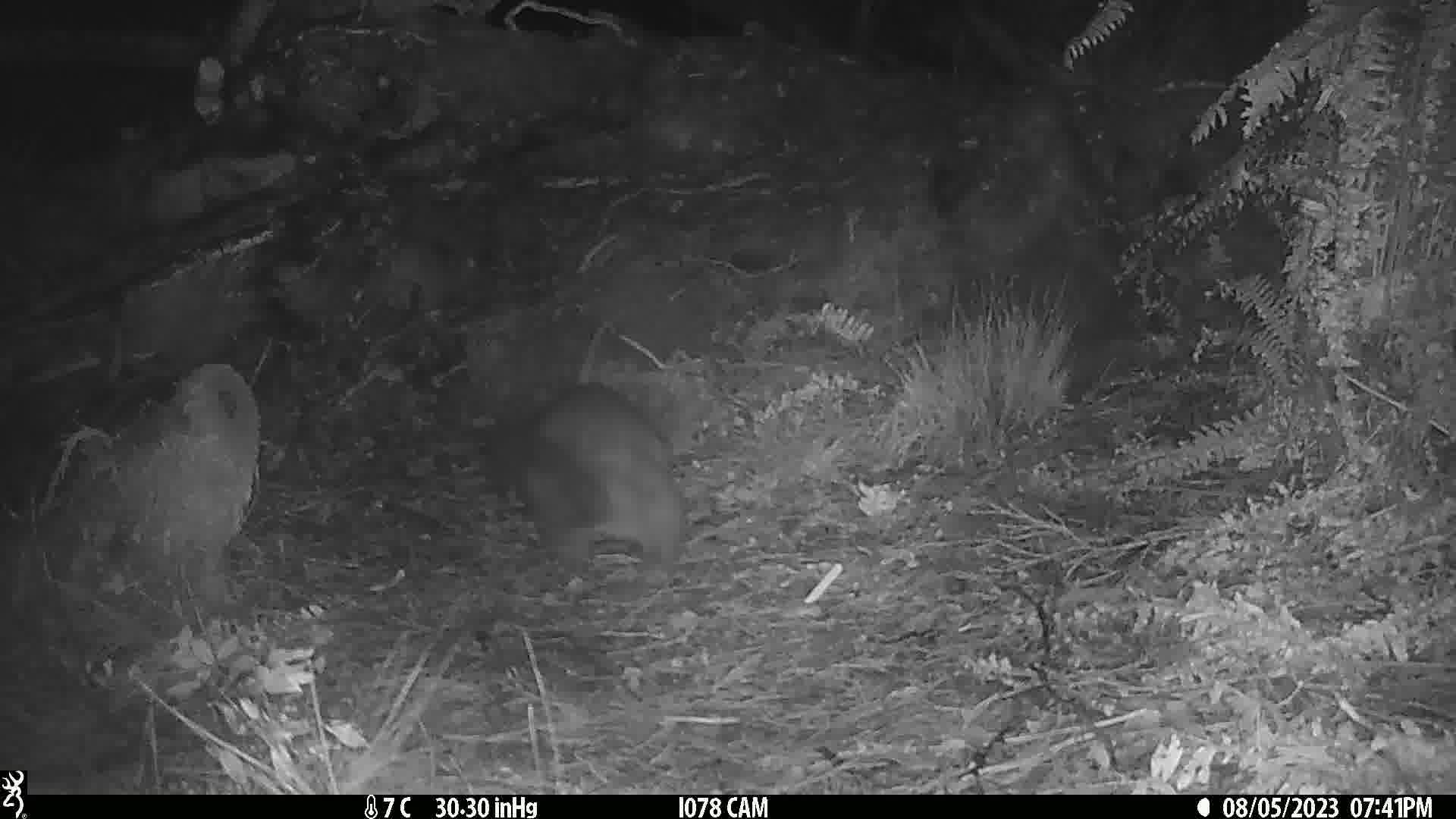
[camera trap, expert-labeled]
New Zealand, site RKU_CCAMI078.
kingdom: Animalia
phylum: Chordata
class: Mammalia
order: Diprotodontia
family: Phalangeridae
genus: Trichosurus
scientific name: Trichosurus vulpecula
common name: common brushtail possum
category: possum